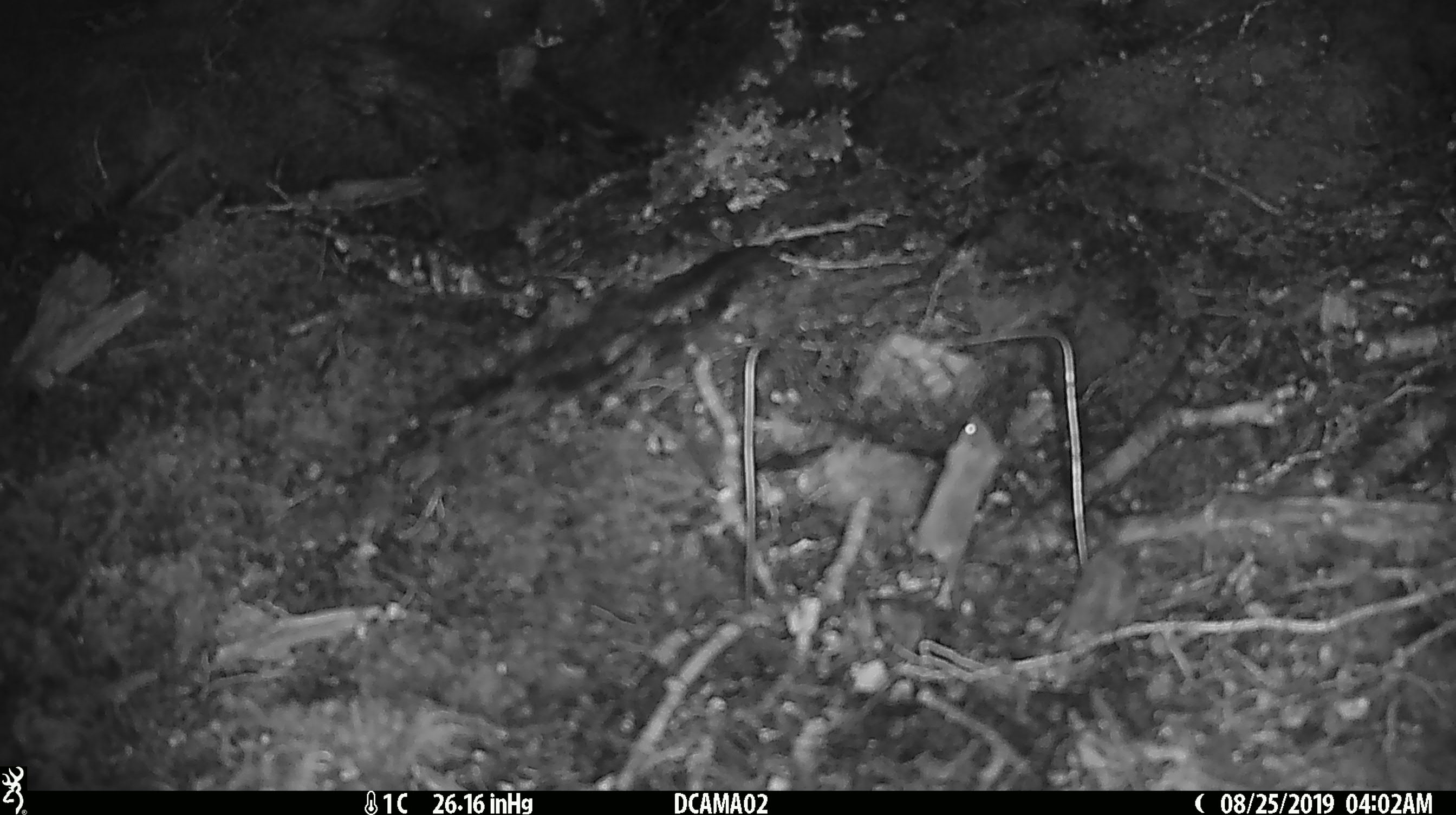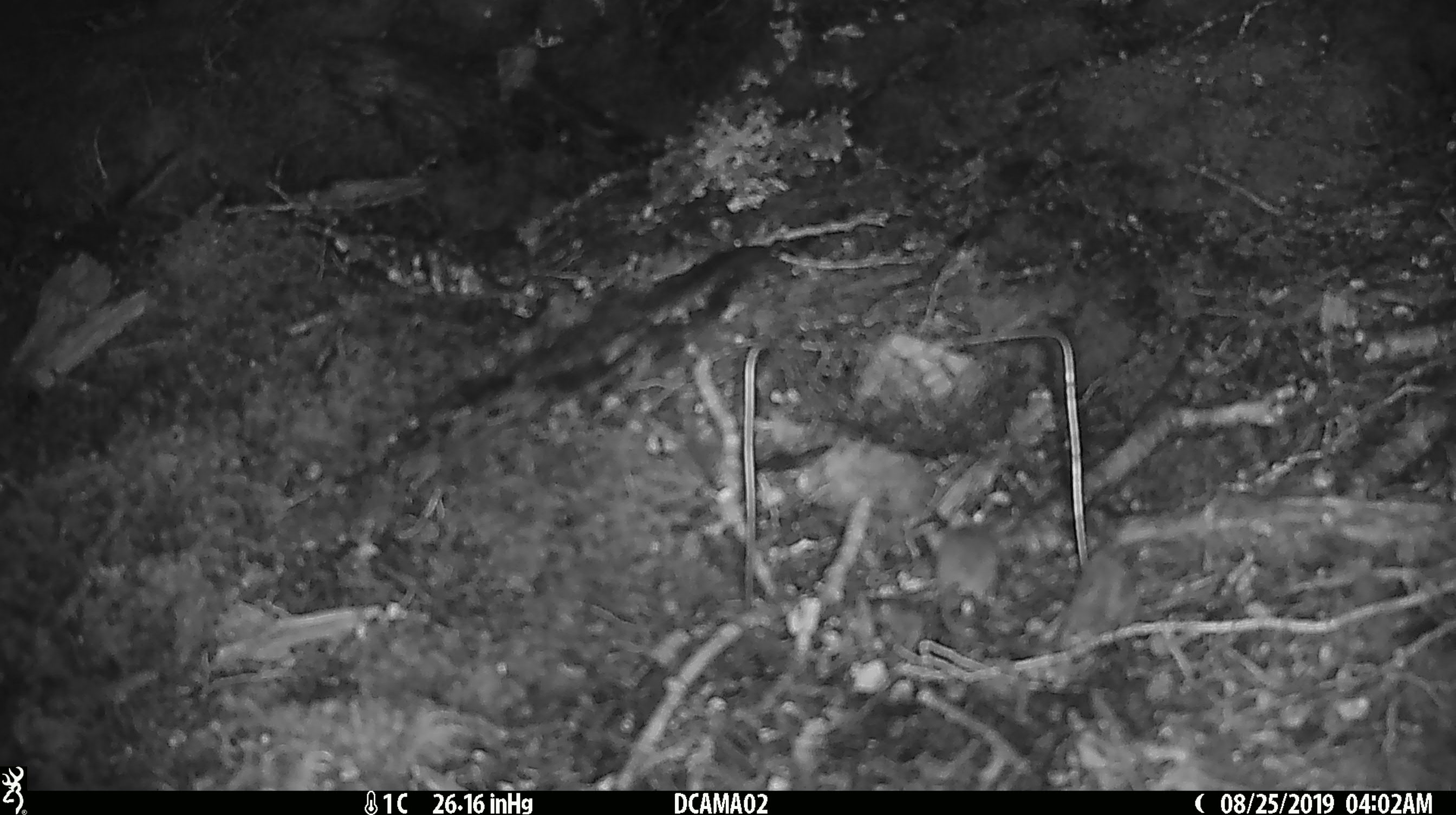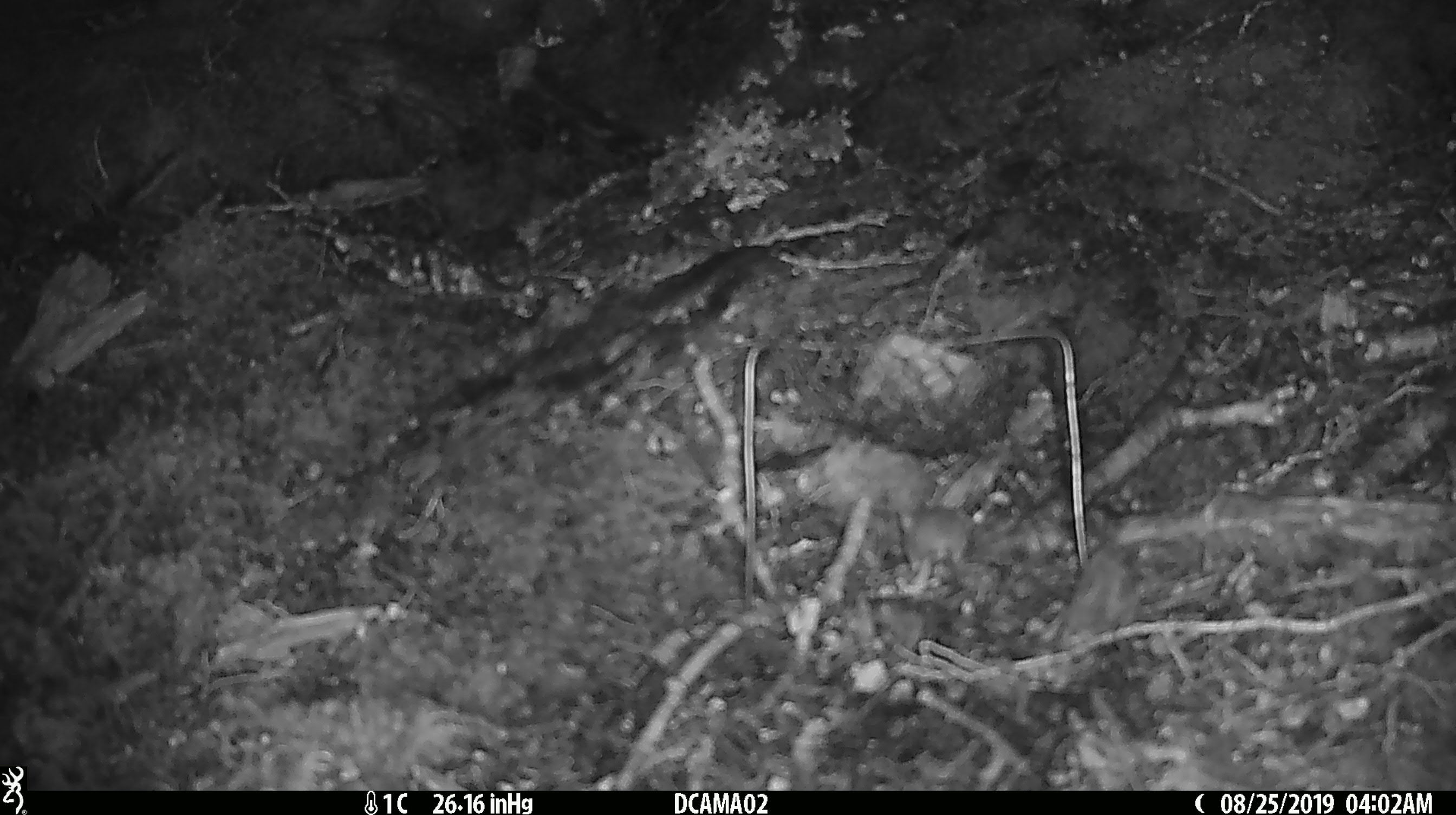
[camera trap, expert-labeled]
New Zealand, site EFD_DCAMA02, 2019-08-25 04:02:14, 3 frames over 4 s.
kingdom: Animalia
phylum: Chordata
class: Mammalia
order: Rodentia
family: Muridae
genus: Mus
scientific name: Mus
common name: mouse